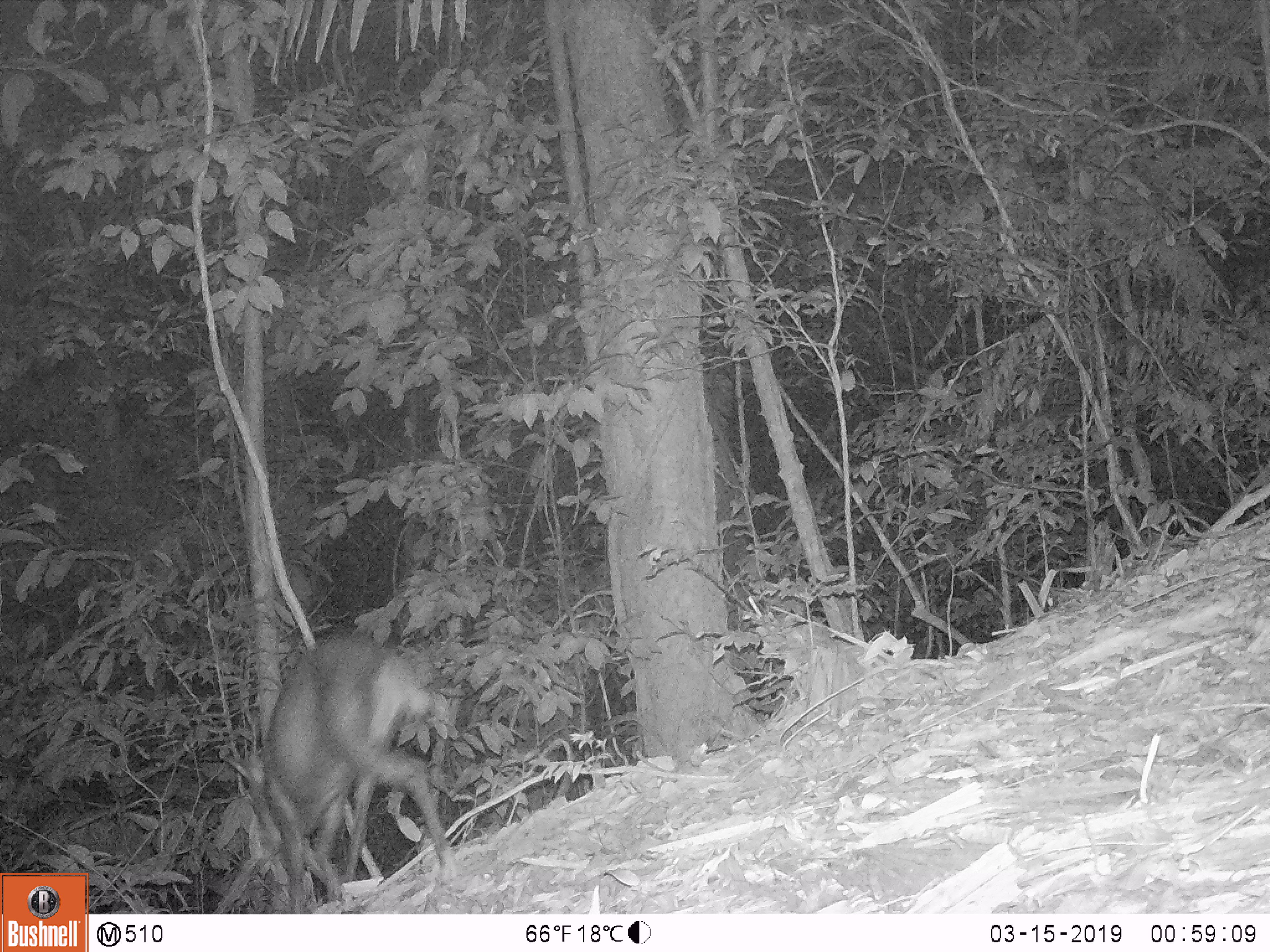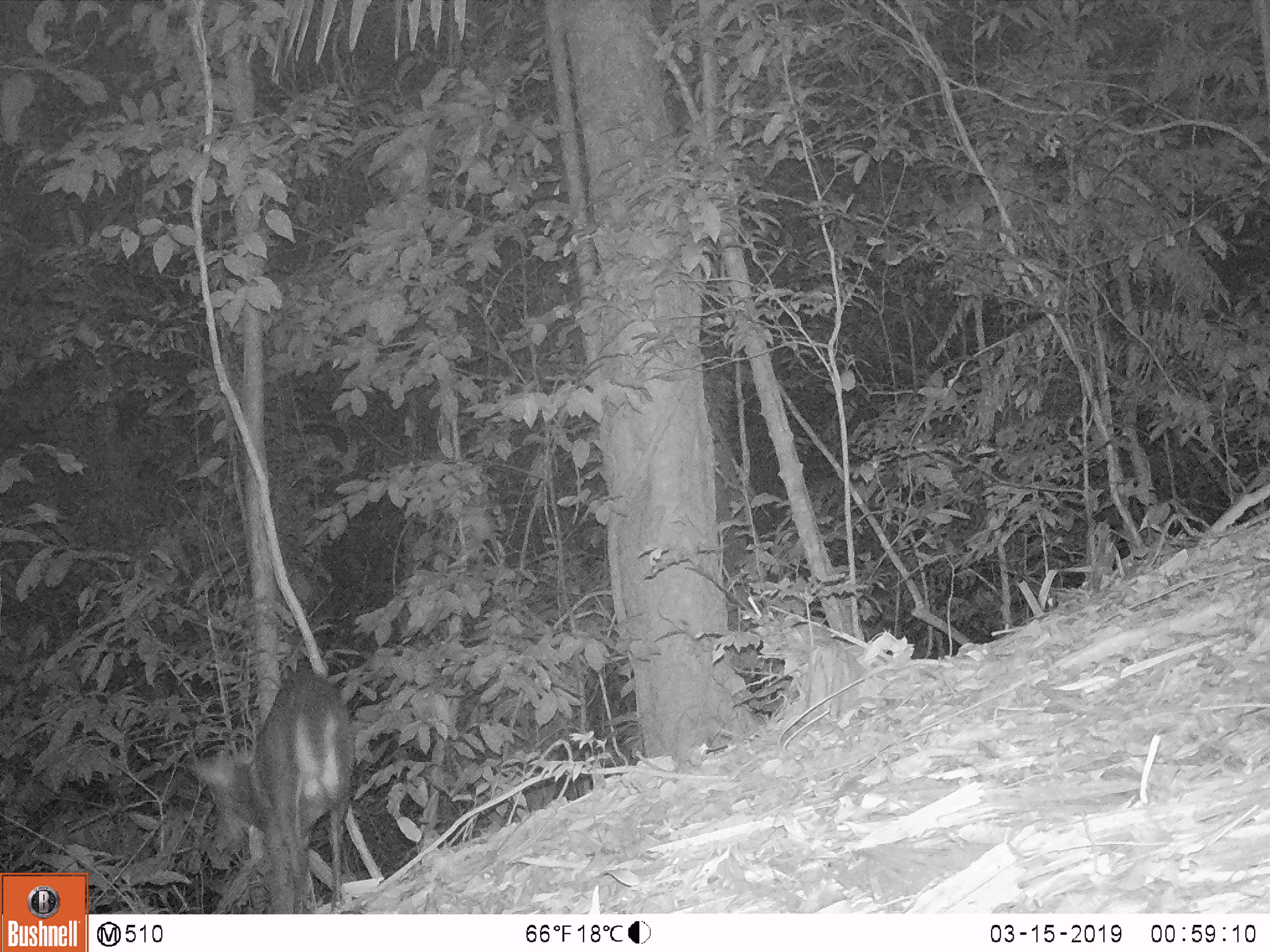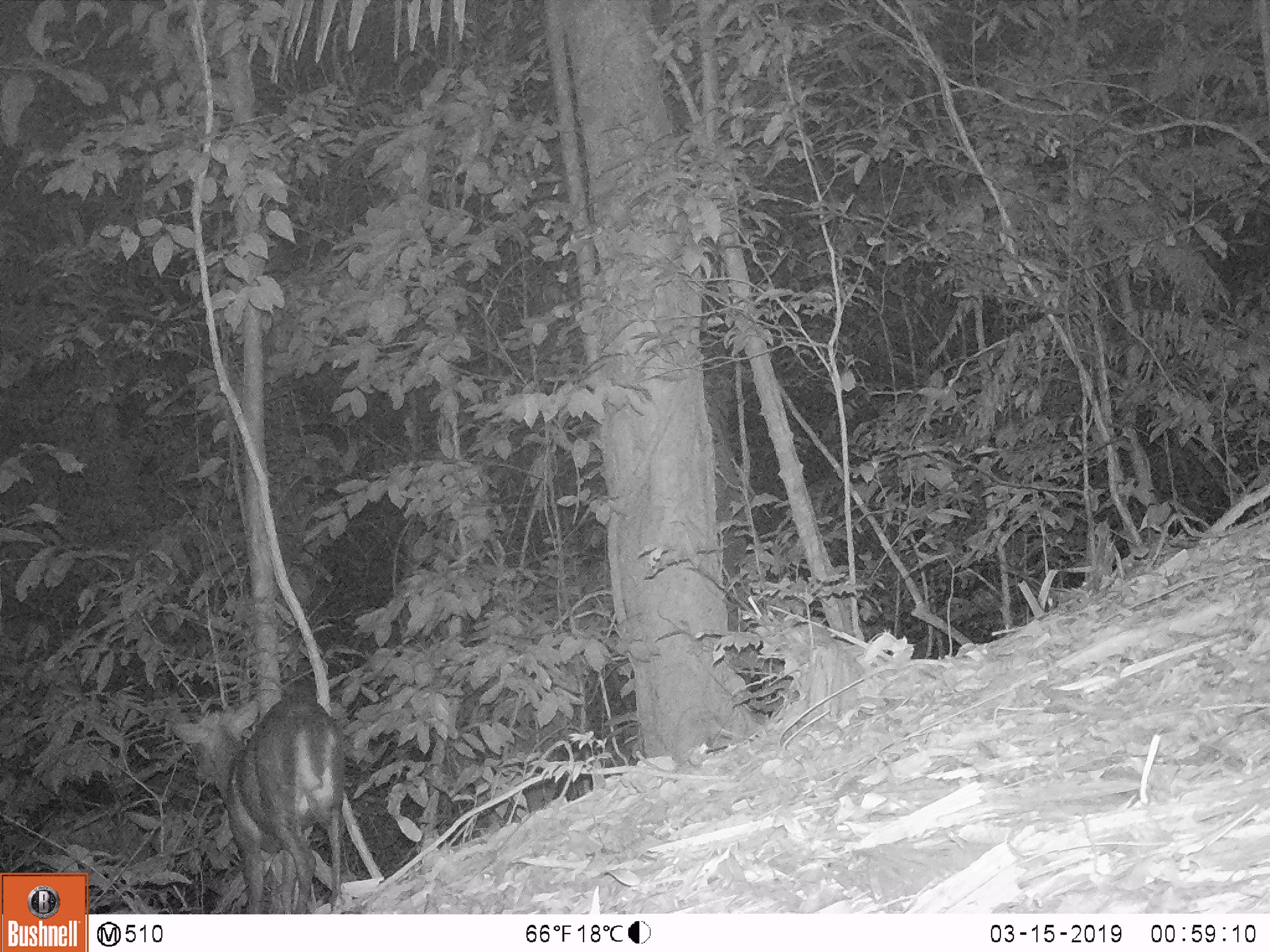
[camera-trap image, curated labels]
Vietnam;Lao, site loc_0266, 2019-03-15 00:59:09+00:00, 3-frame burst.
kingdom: Animalia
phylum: Chordata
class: Mammalia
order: Artiodactyla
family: Cervidae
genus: Muntiacus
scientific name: Muntiacus rooseveltorum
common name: roosevelt's muntjac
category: roosevelts muntjac group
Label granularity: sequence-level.